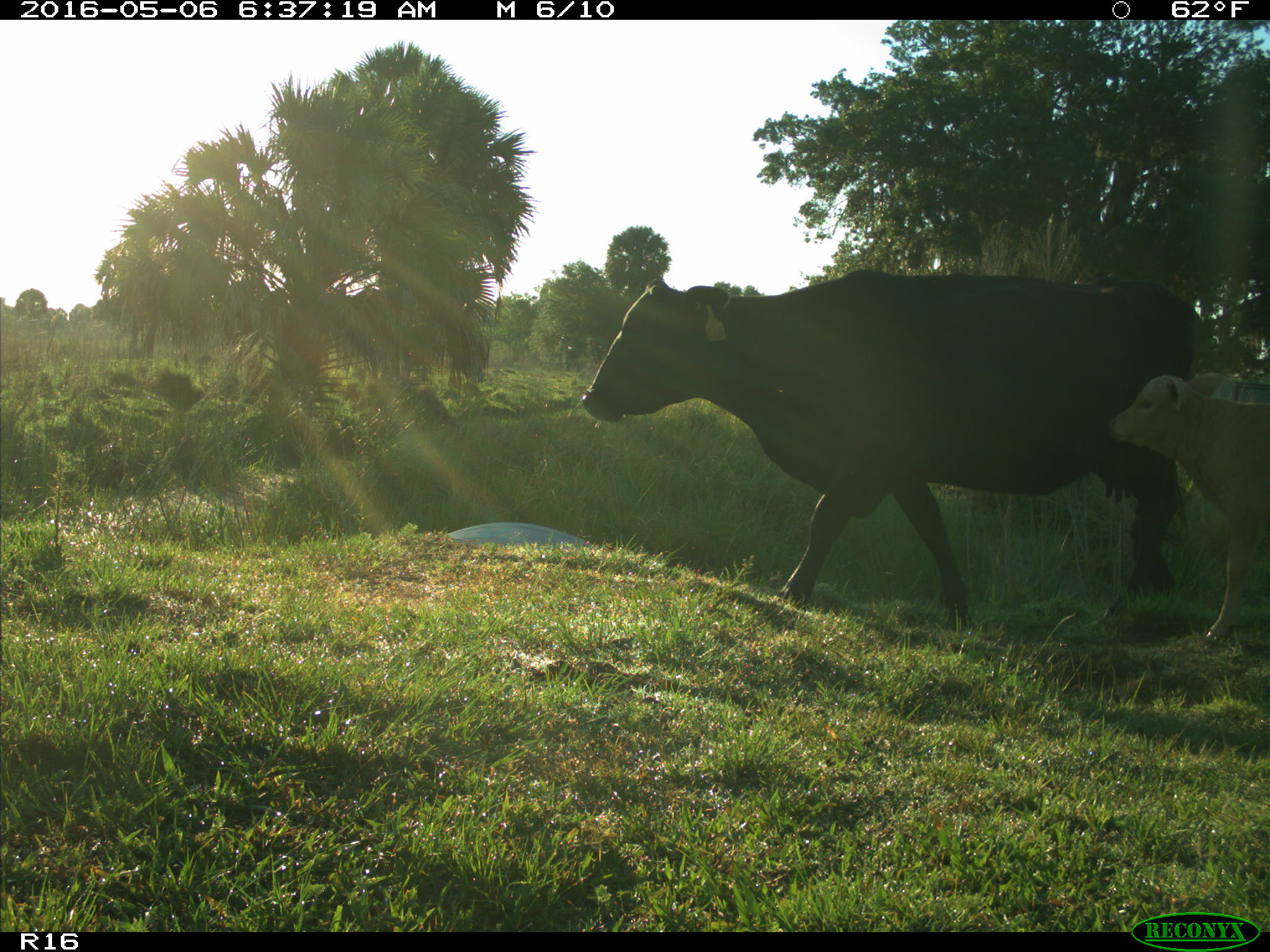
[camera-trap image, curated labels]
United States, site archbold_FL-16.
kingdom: Animalia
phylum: Chordata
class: Mammalia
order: Artiodactyla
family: Bovidae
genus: Bos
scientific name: Bos taurus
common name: domestic cow